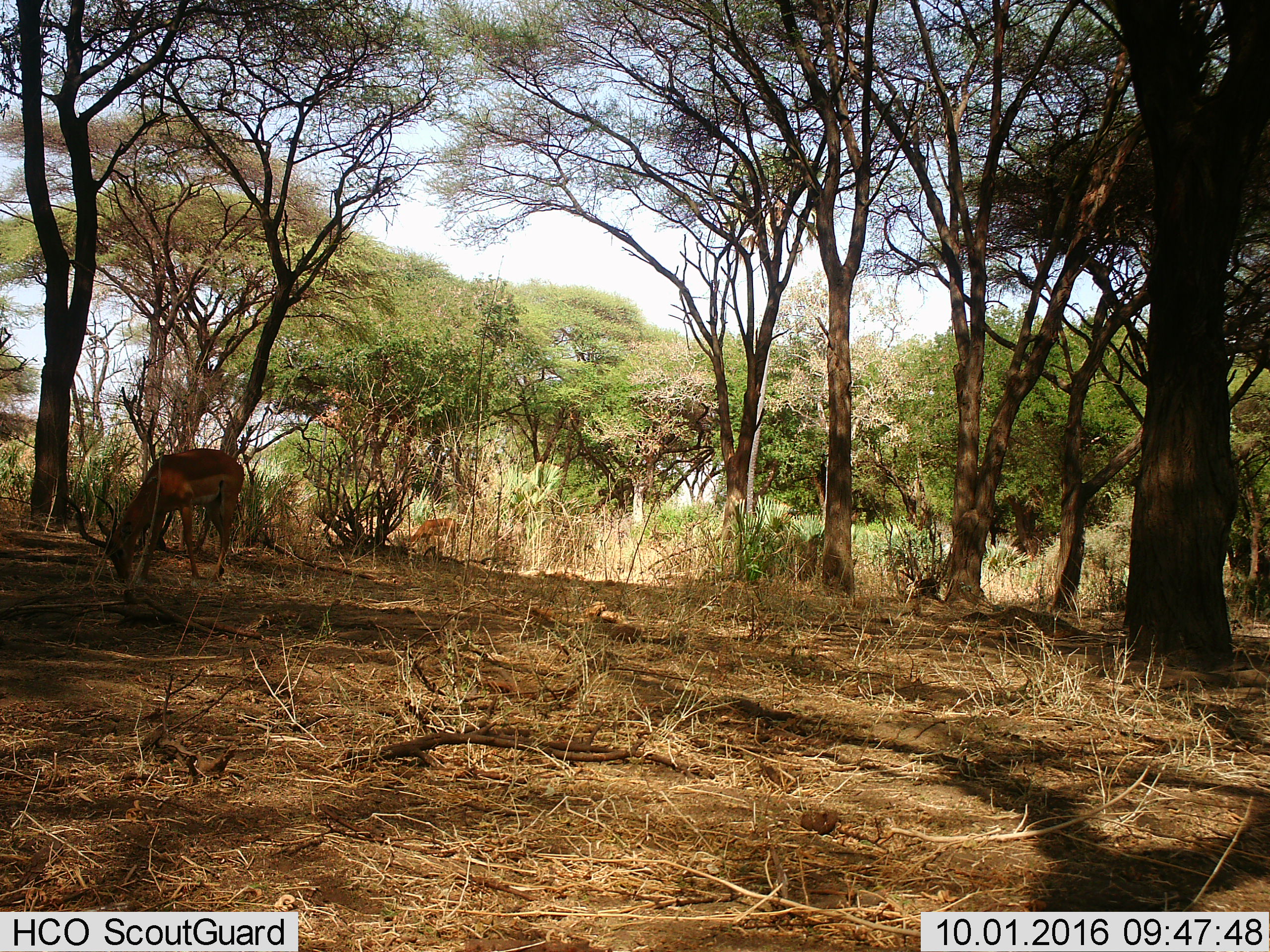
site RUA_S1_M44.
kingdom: Animalia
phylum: Chordata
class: Mammalia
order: Artiodactyla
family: Bovidae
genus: Aepyceros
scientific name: Aepyceros melampus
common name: impala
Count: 2.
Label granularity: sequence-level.